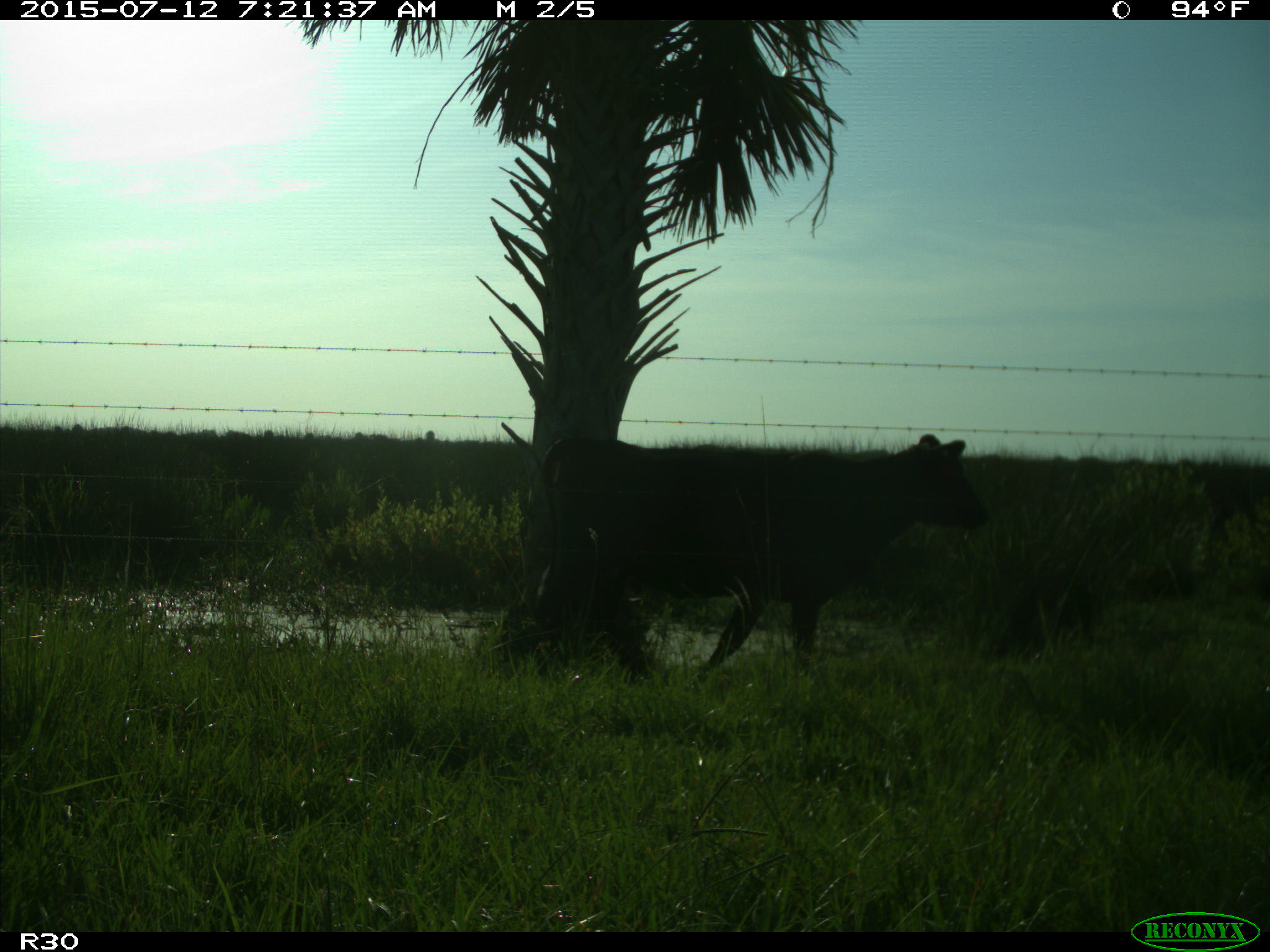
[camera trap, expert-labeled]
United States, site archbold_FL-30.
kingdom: Animalia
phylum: Chordata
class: Mammalia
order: Artiodactyla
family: Bovidae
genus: Bos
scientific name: Bos taurus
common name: domestic cow